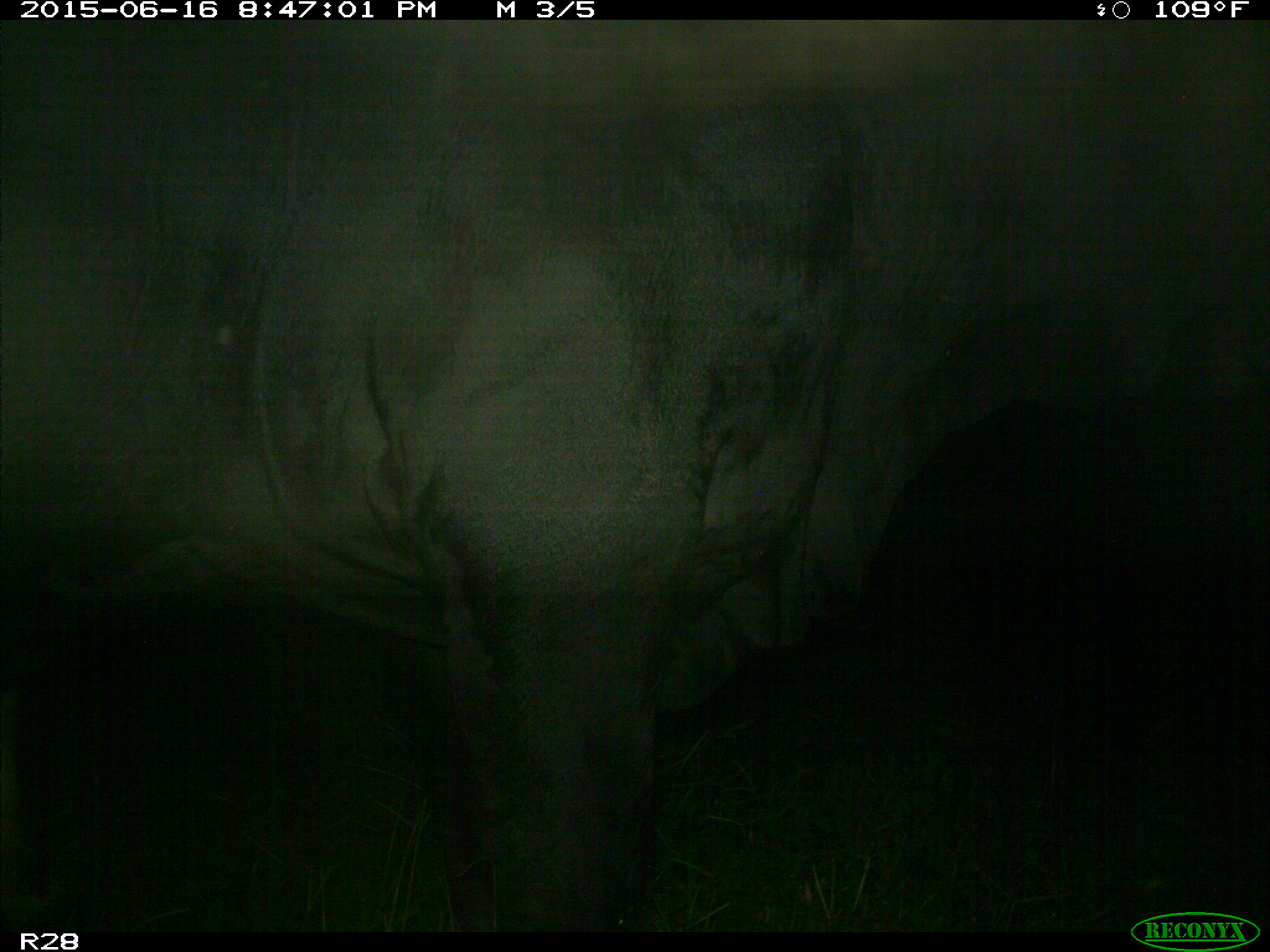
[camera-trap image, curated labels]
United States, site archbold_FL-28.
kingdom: Animalia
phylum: Chordata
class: Mammalia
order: Artiodactyla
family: Bovidae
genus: Bos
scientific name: Bos taurus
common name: domestic cow